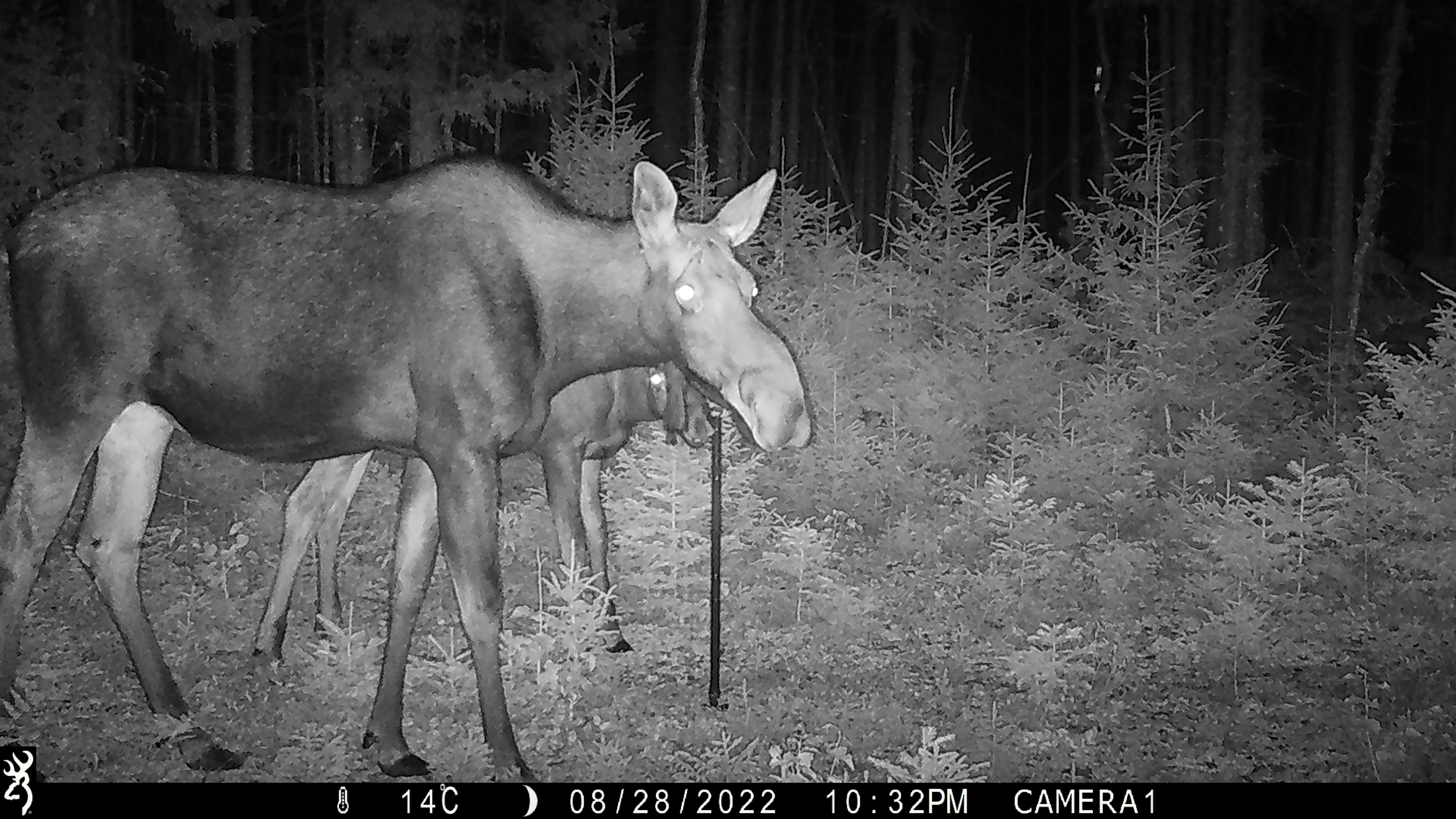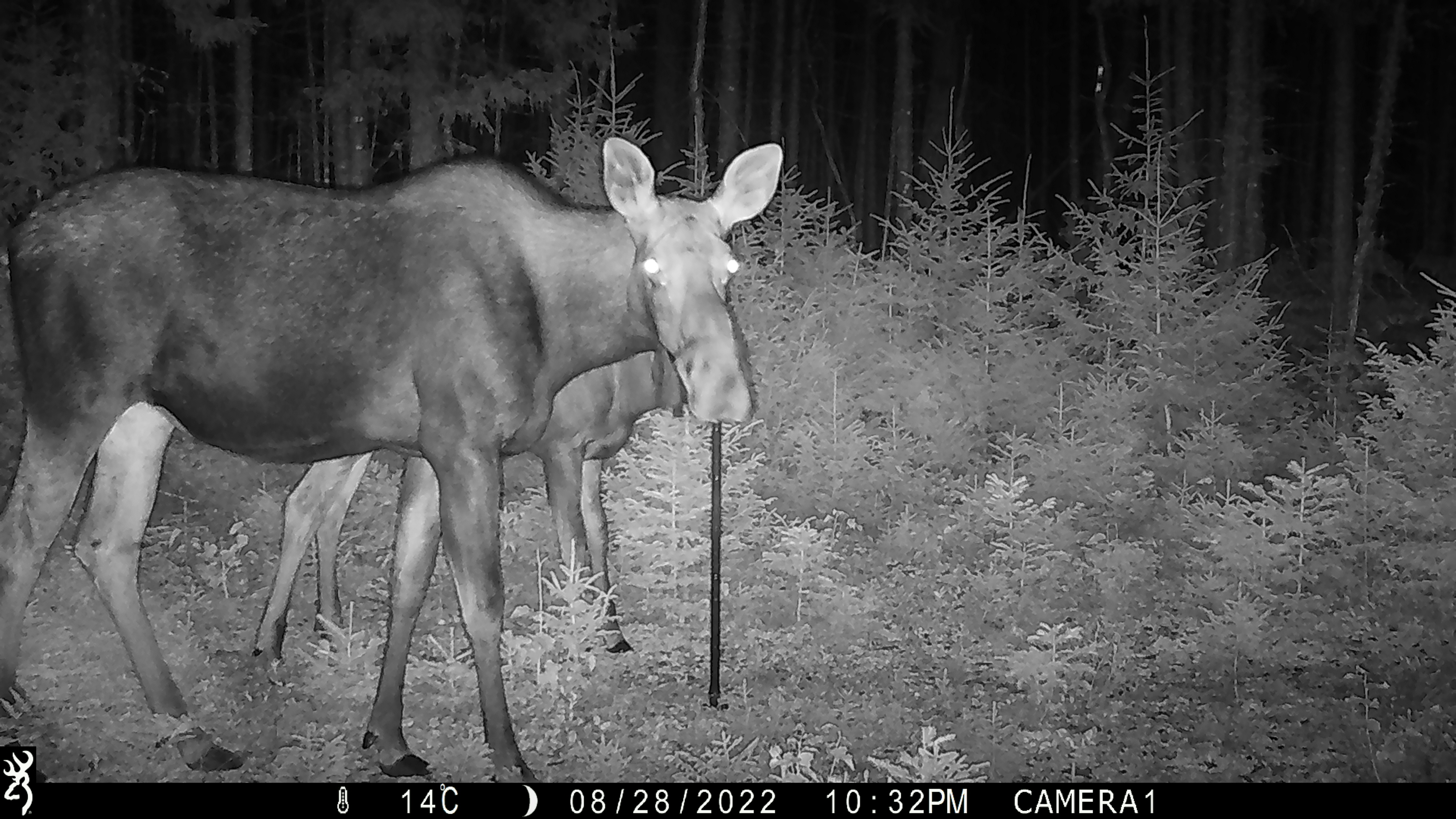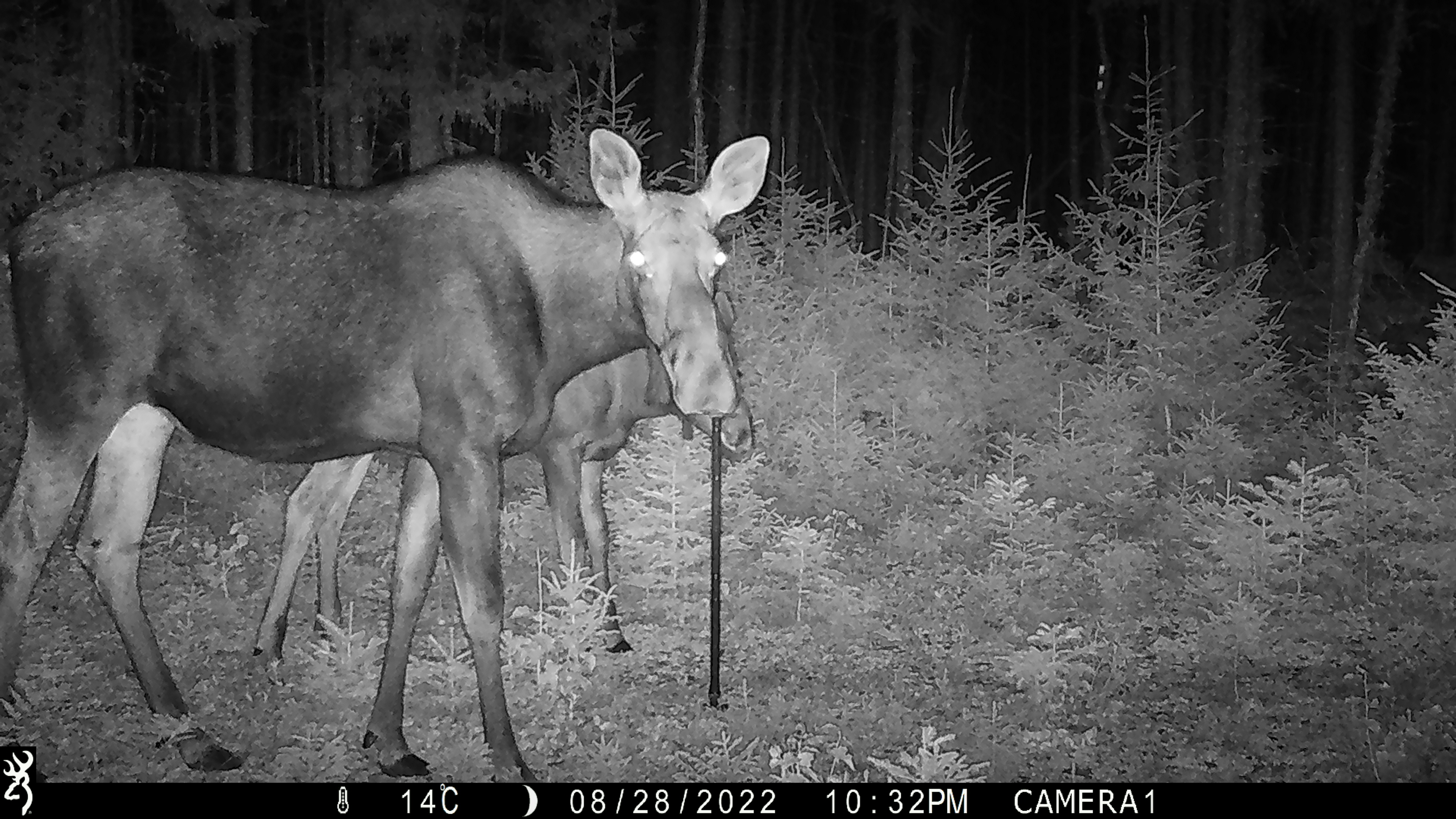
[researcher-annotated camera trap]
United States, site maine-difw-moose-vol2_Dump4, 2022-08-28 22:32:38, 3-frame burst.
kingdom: Animalia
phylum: Chordata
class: Mammalia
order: Artiodactyla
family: Cervidae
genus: Alces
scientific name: Alces alces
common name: moose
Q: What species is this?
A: Moose (Alces alces).